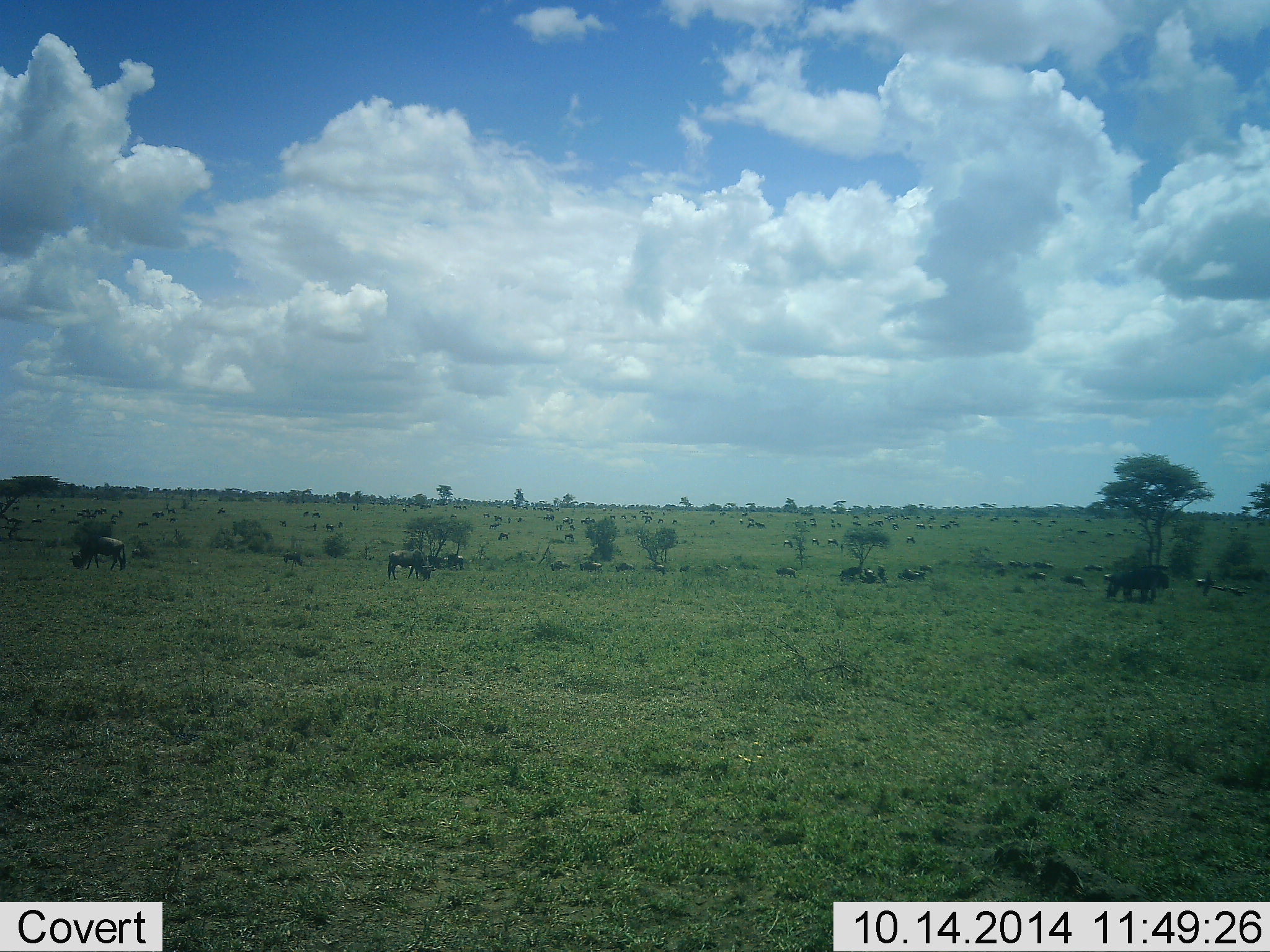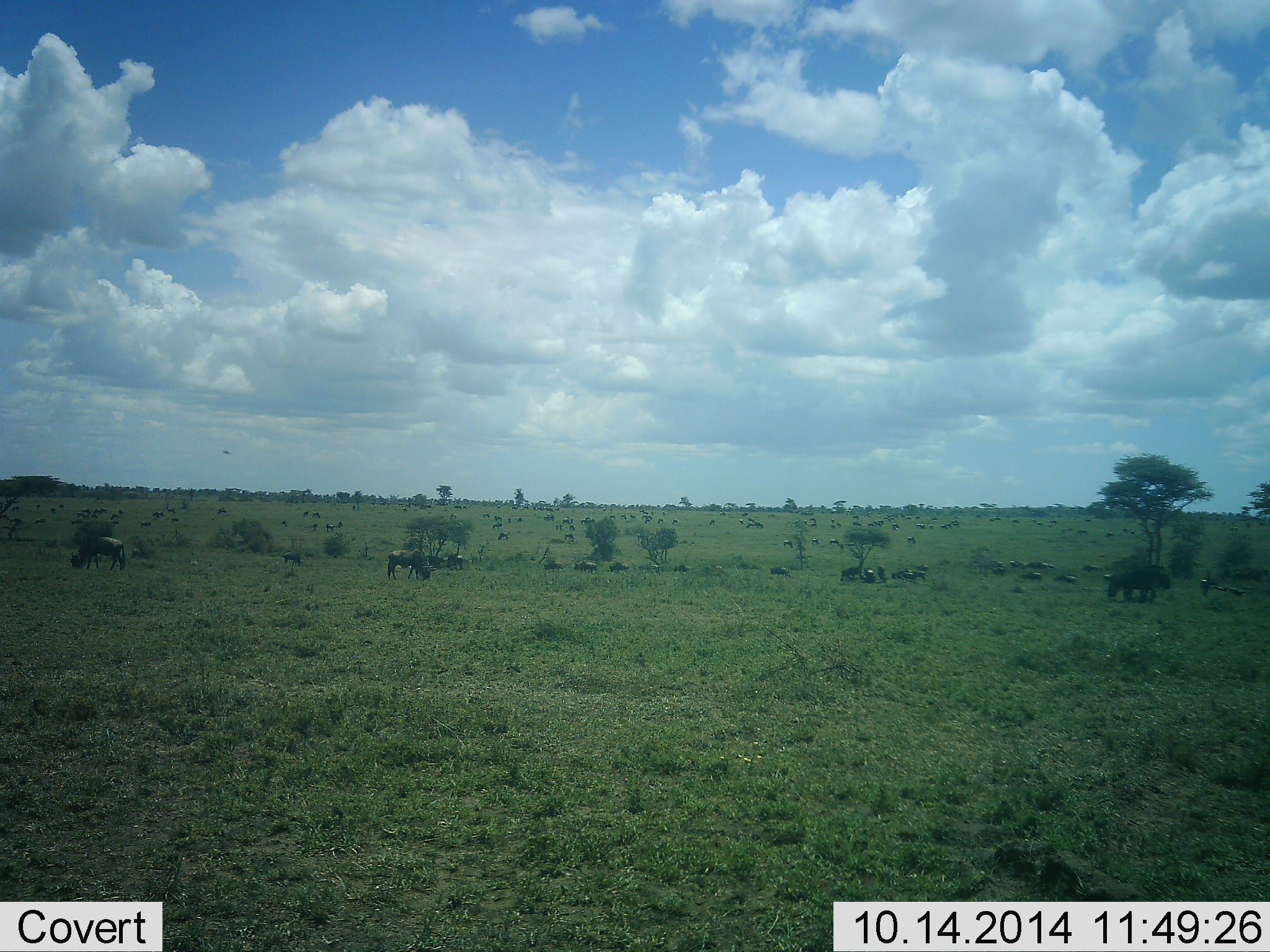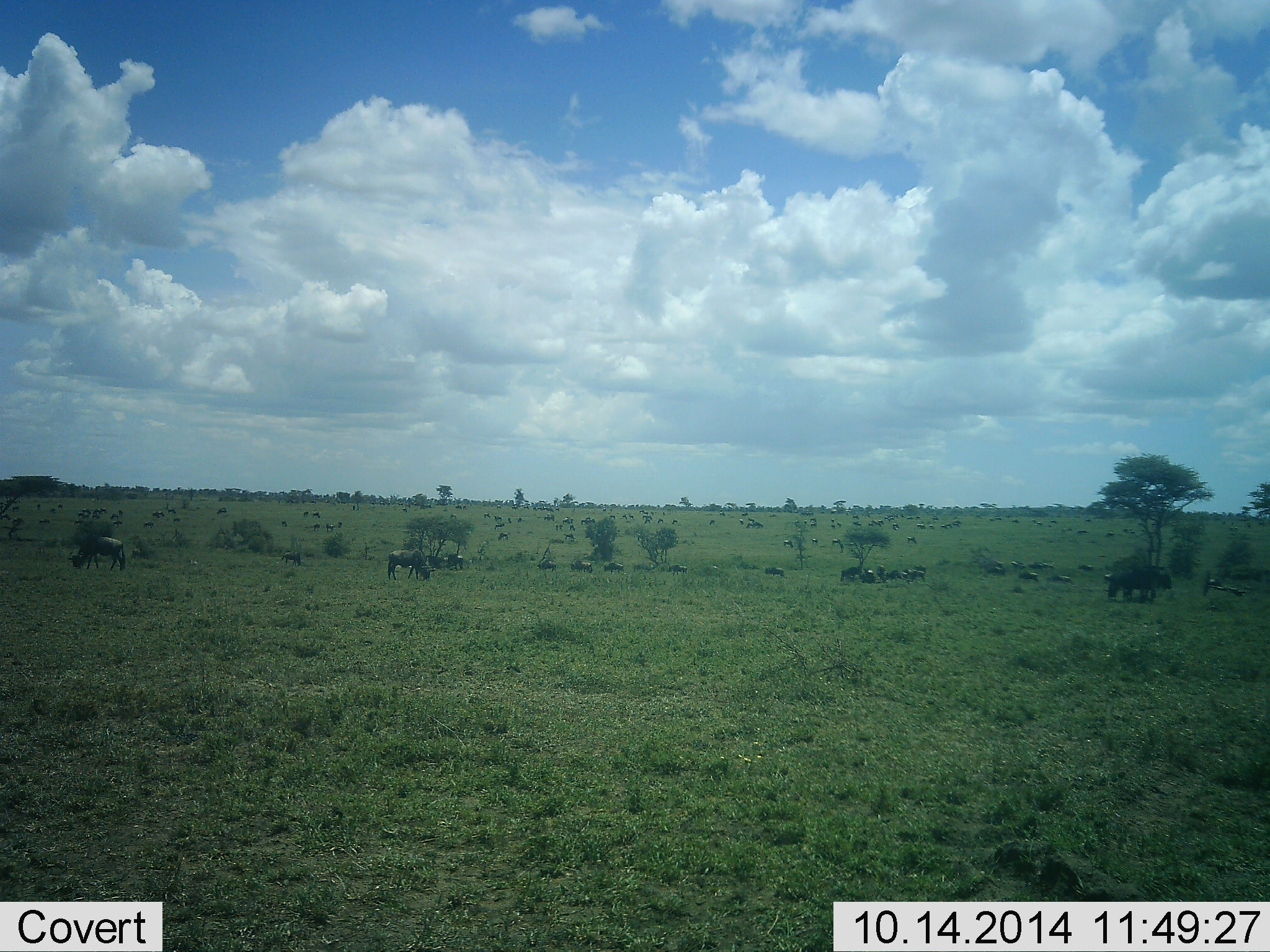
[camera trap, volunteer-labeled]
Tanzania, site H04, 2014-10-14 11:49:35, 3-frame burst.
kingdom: Animalia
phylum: Chordata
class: Mammalia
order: Artiodactyla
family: Bovidae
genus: Connochaetes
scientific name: Connochaetes taurinus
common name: blue wildebeest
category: wildebeest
Wildebeest (blue wildebeest) (Connochaetes taurinus), count 11-50. Behavior (volunteer vote fractions): standing 30%, resting 10%, moving 60%, interacting 10%. Young present (vote fraction): 0%. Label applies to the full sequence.